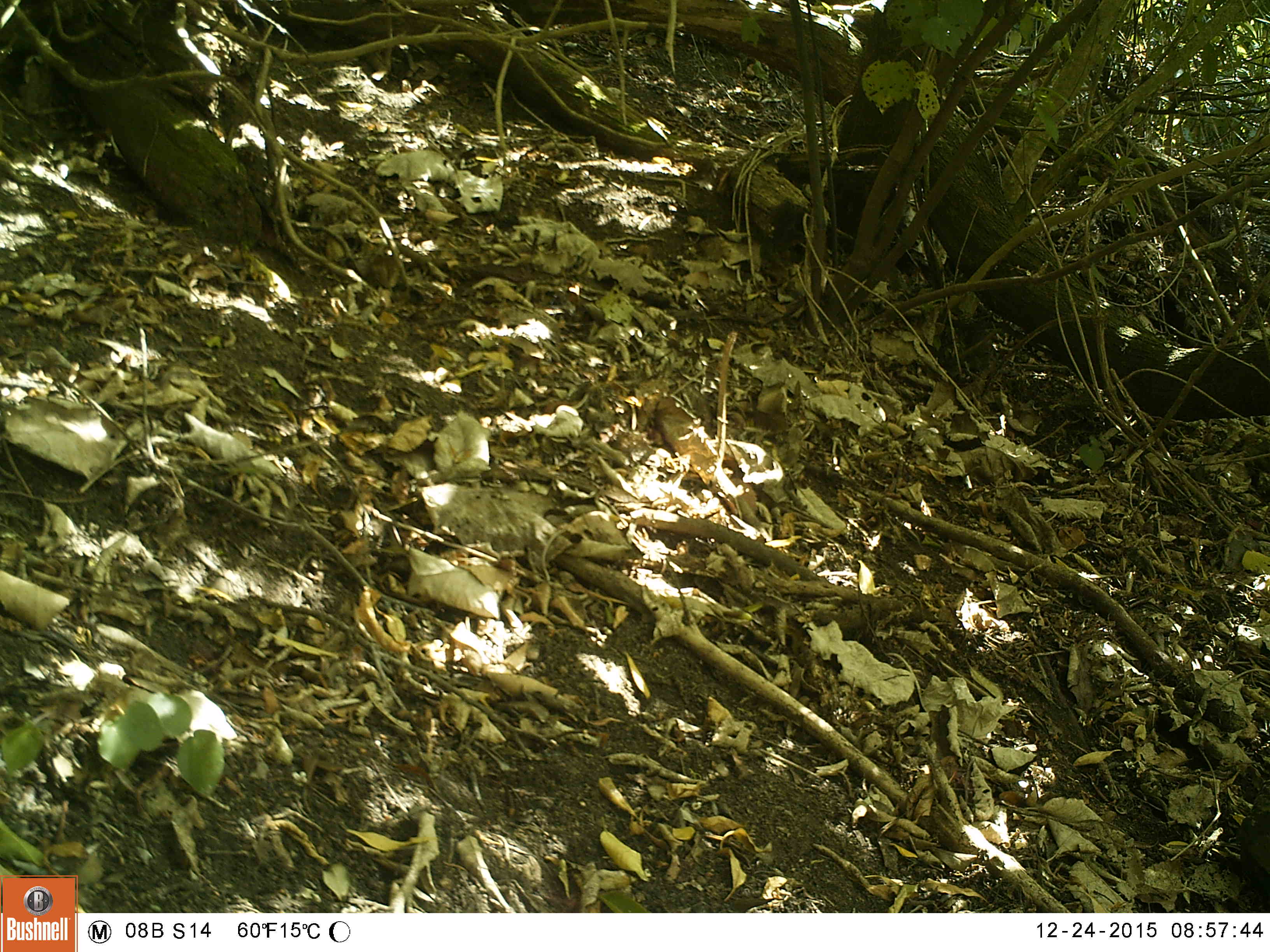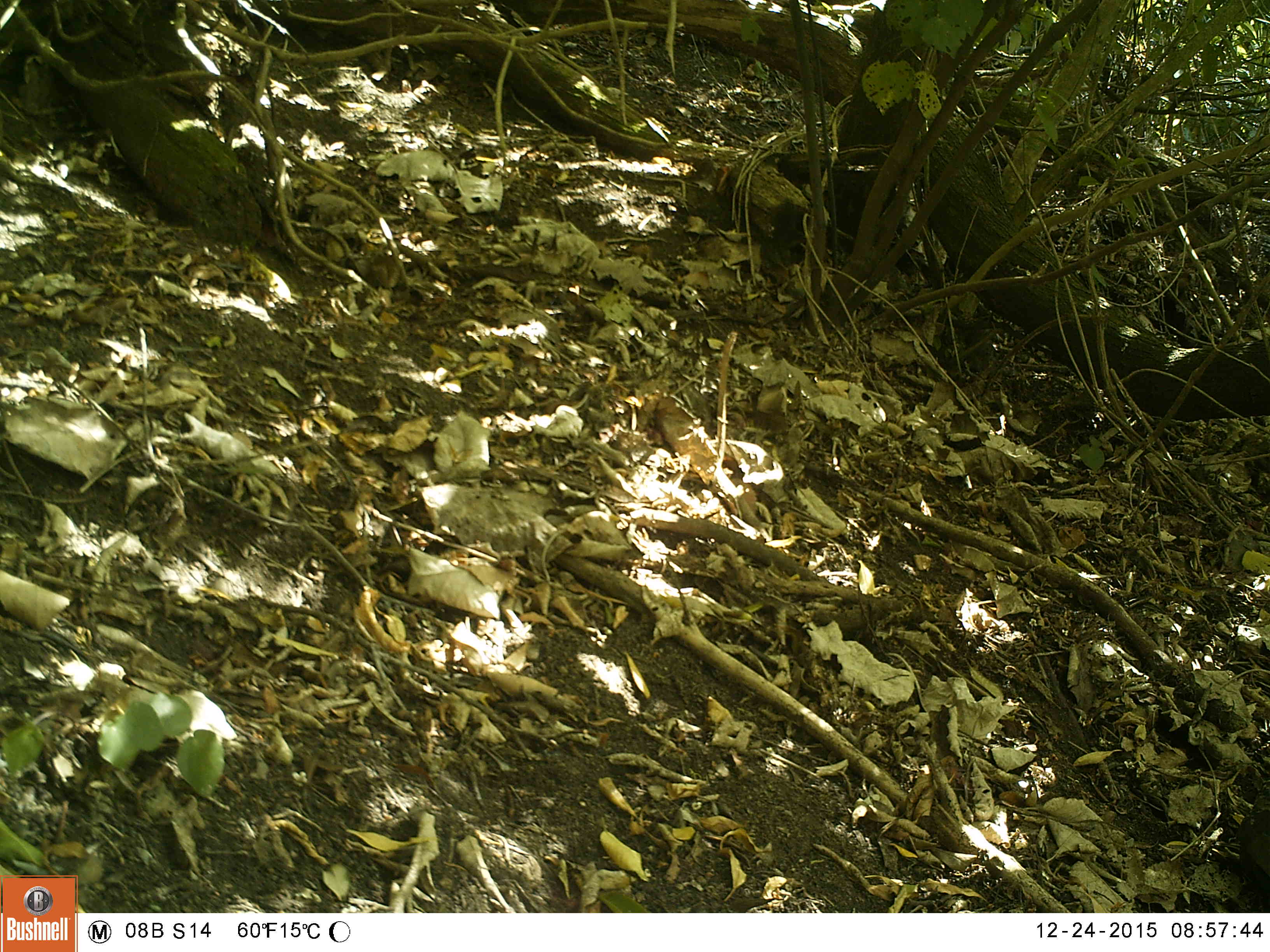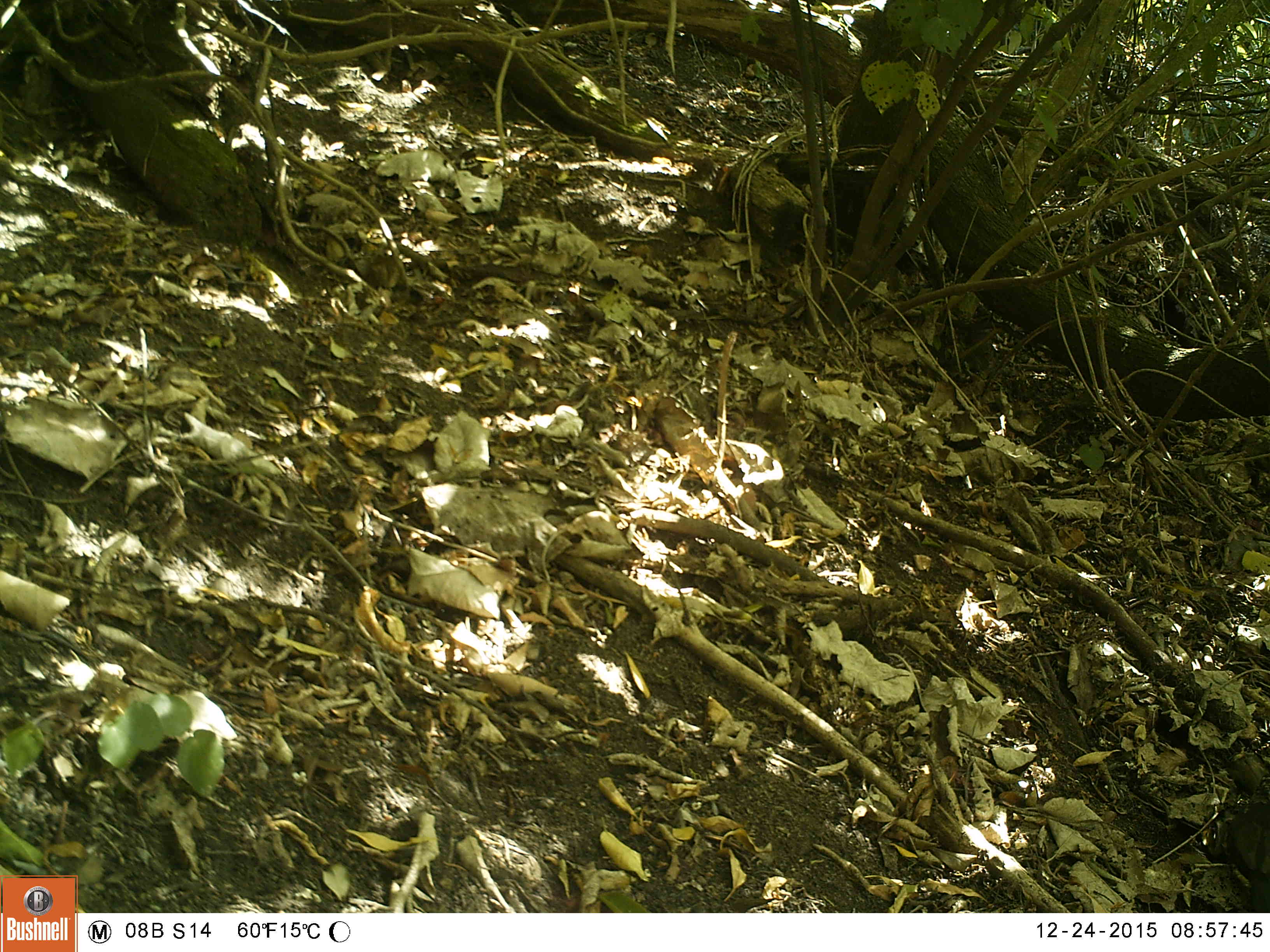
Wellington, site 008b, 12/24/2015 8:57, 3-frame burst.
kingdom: Animalia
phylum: Chordata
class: Aves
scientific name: Aves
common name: bird